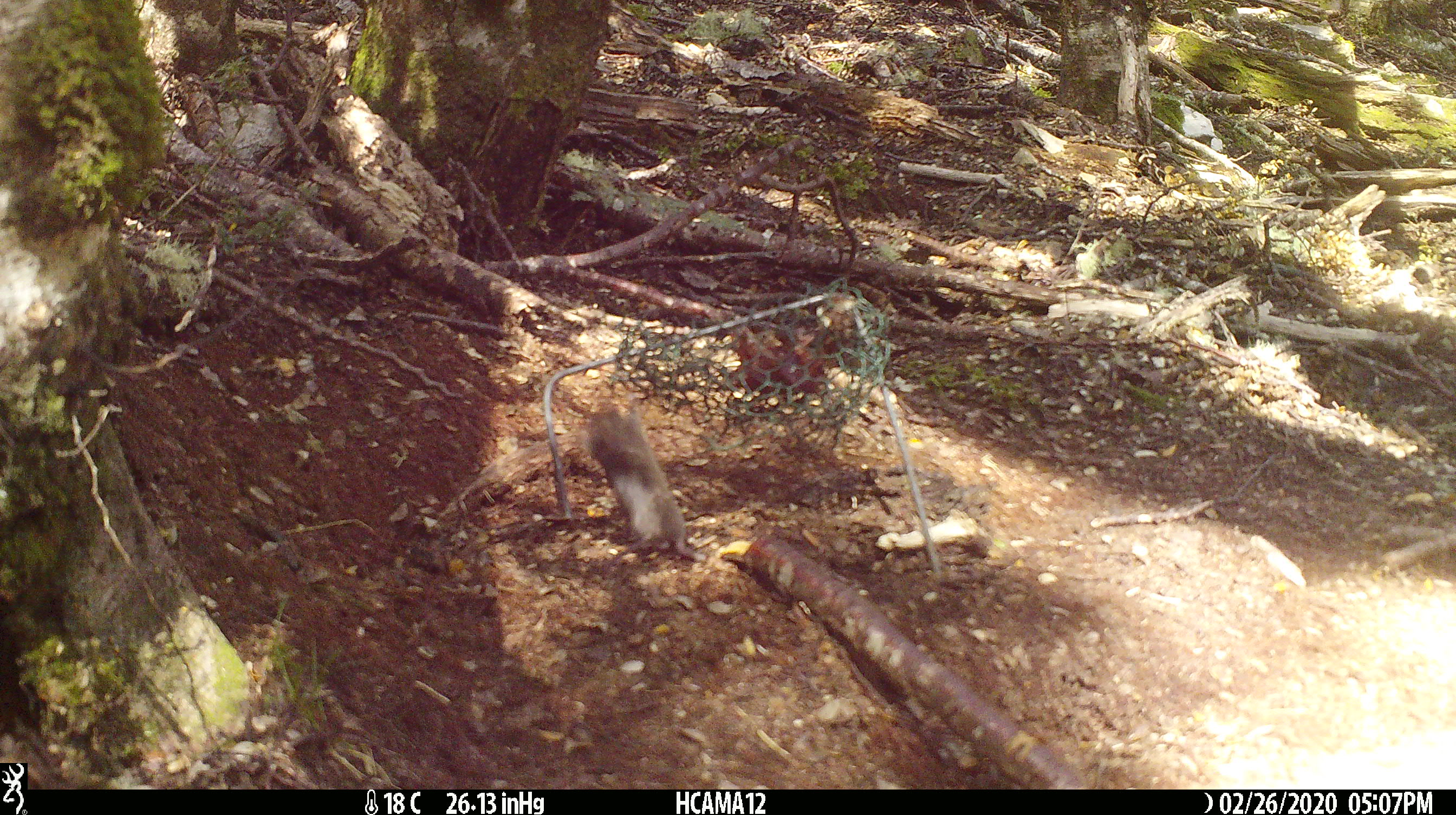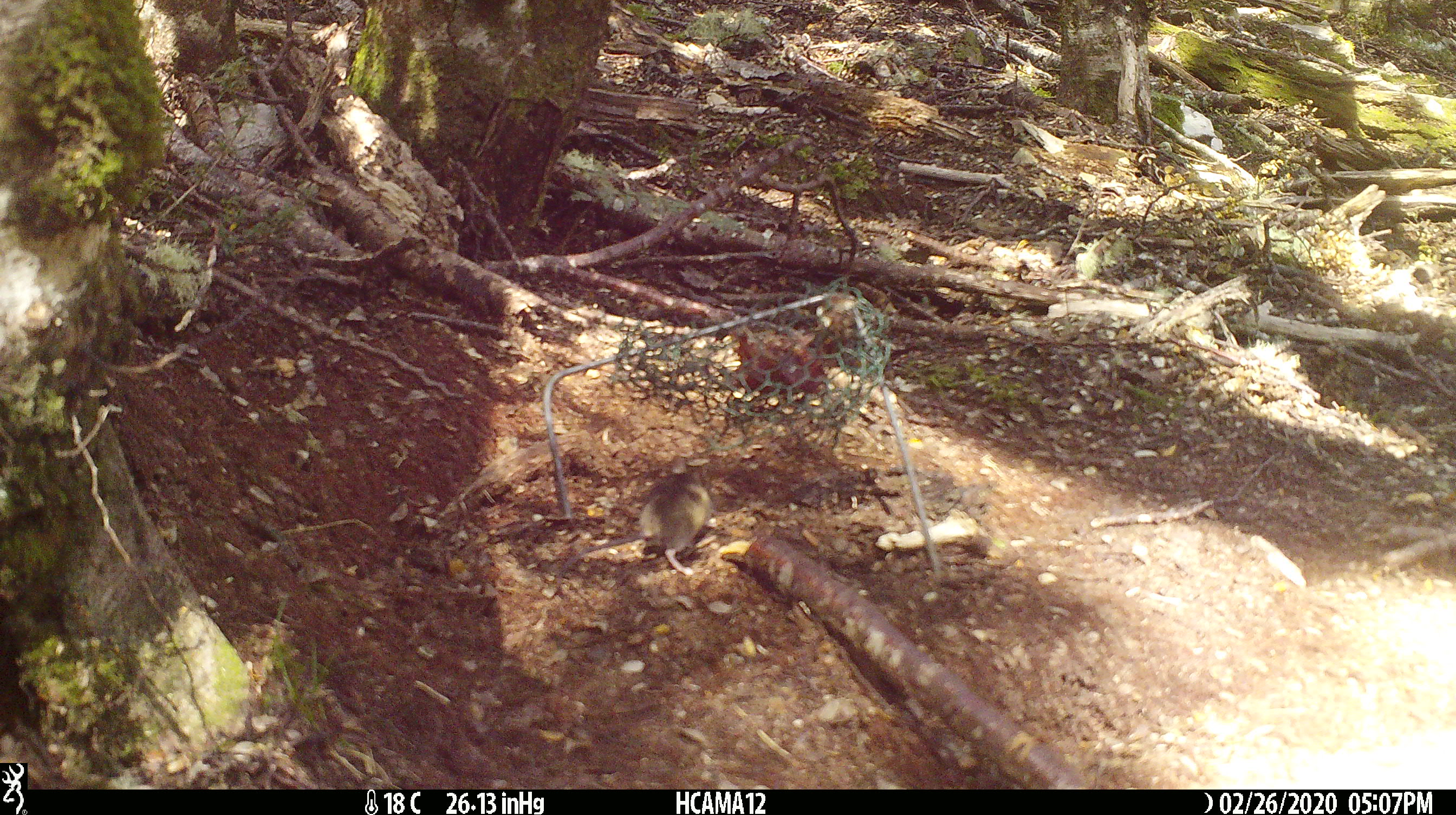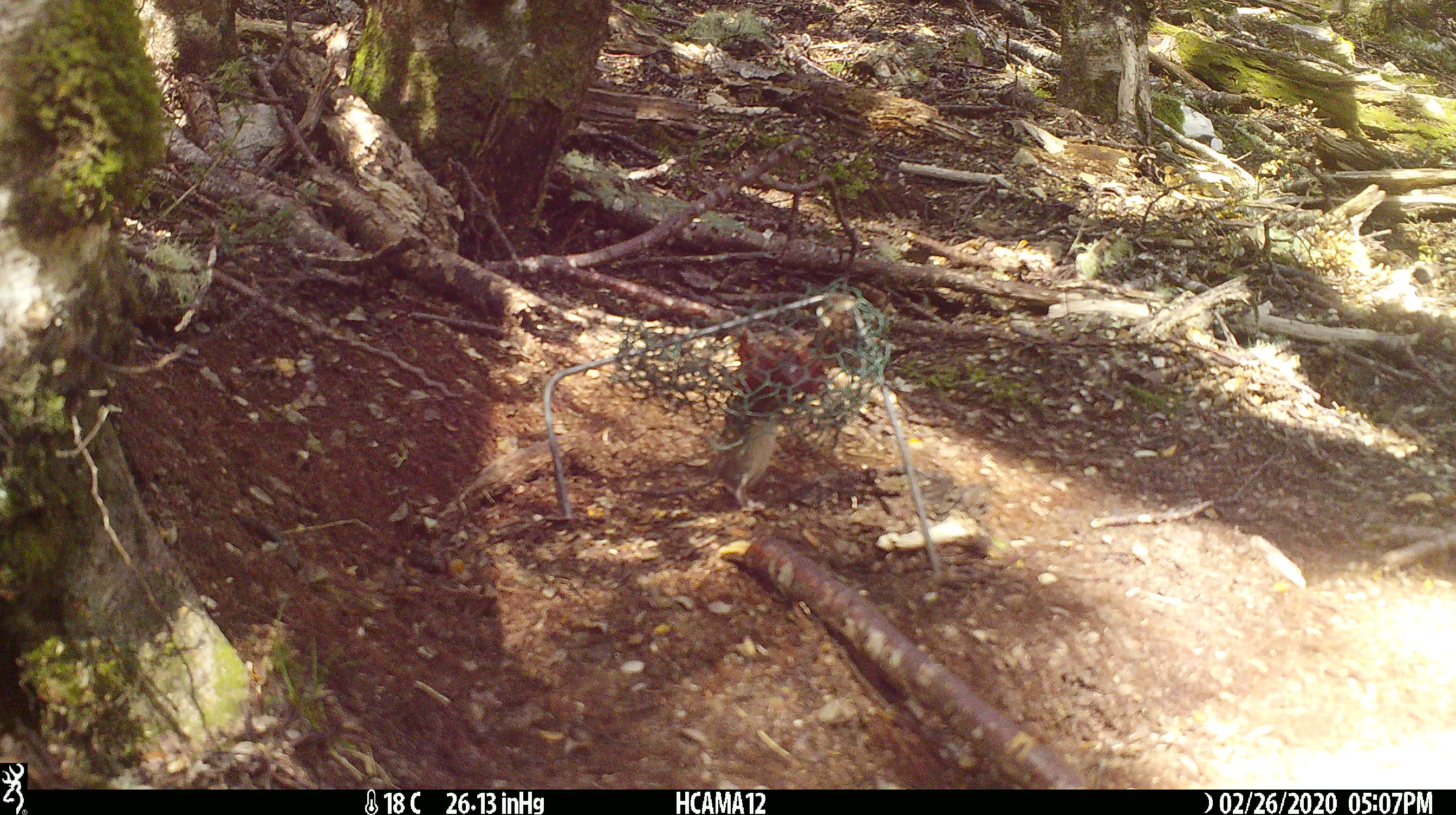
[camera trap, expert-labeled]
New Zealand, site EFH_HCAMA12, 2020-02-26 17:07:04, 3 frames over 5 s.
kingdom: Animalia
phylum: Chordata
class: Mammalia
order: Rodentia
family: Muridae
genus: Mus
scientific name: Mus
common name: mouse